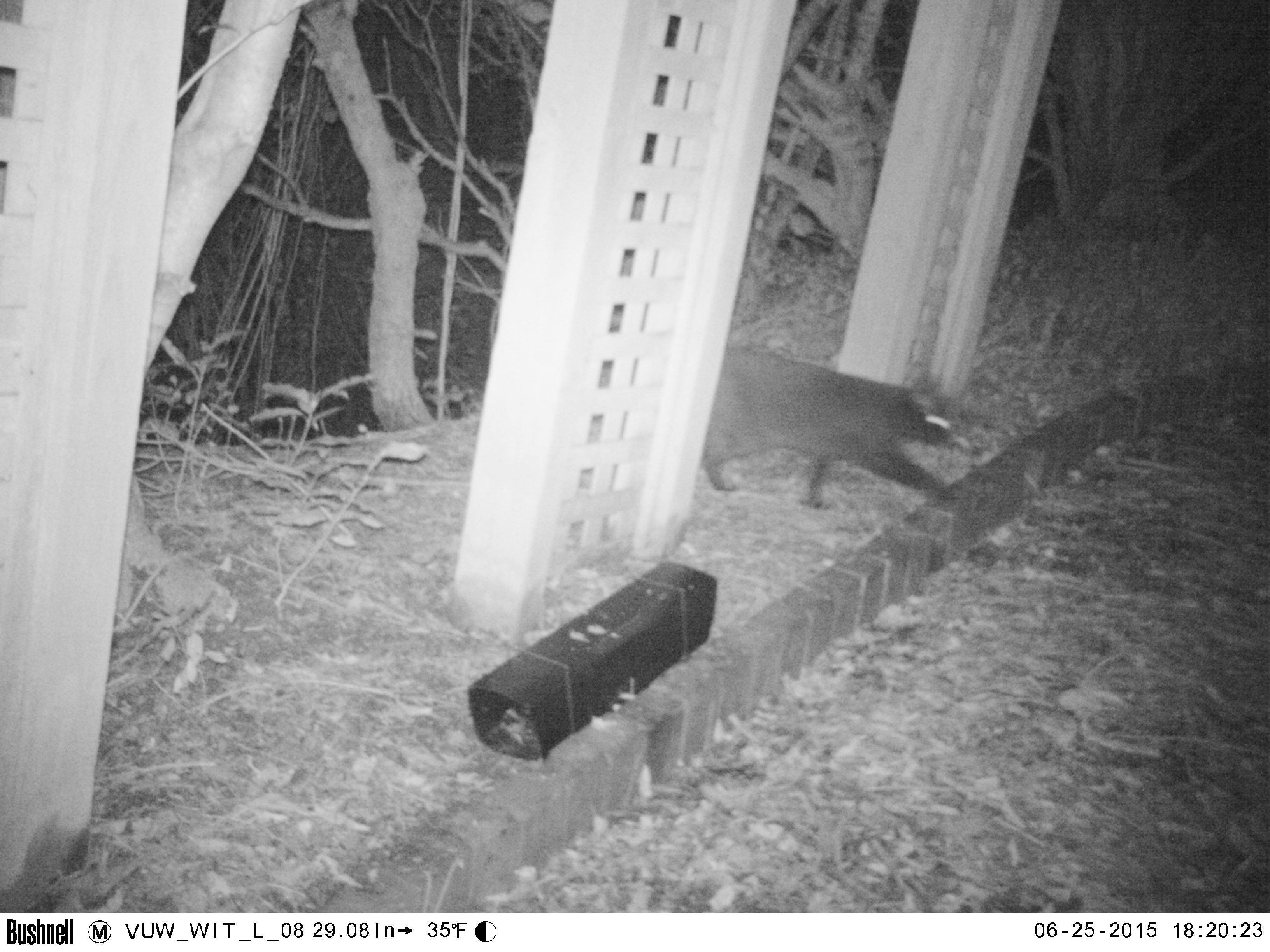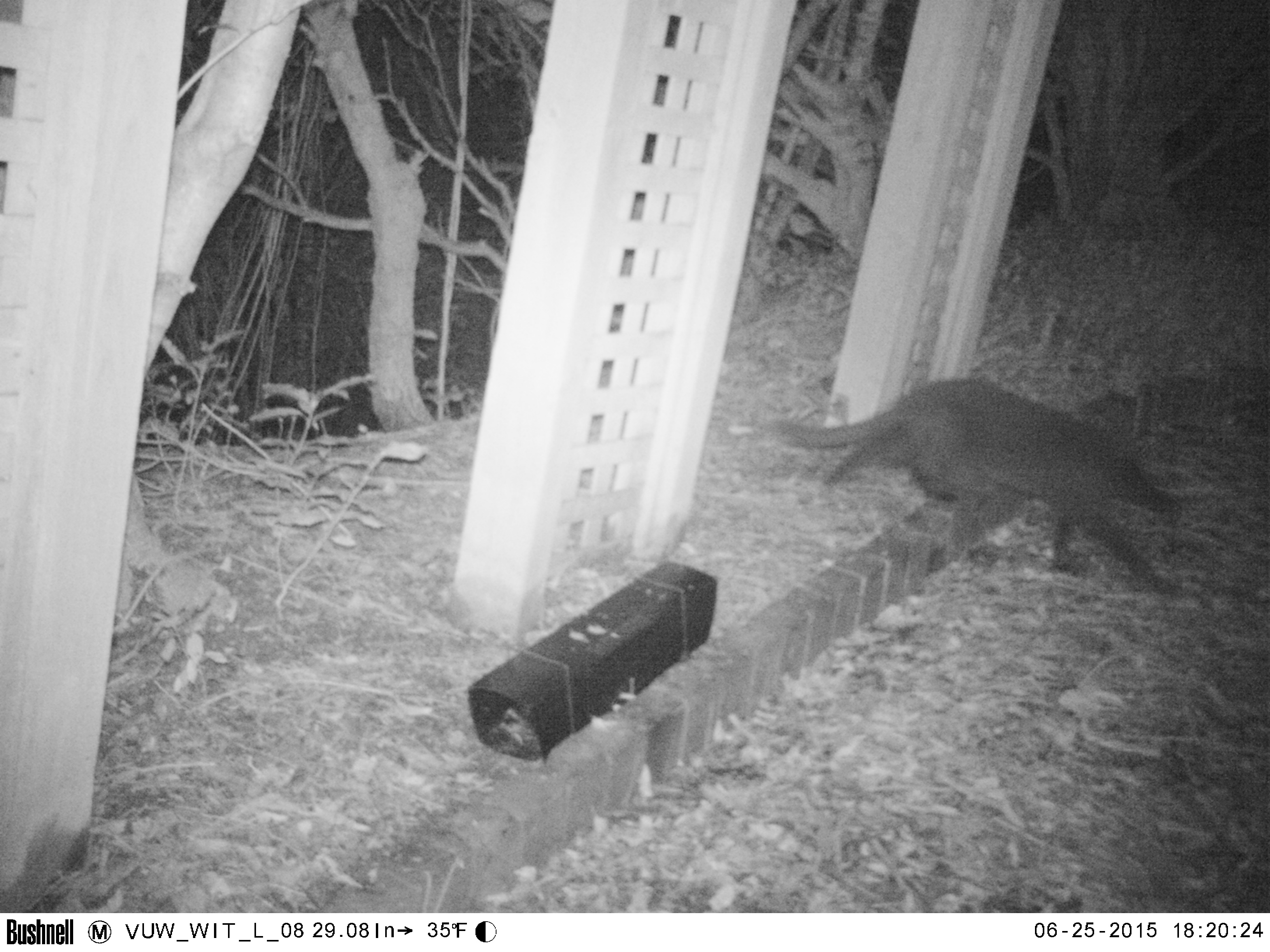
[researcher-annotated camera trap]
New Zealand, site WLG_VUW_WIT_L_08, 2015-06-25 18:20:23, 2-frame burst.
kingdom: Animalia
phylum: Chordata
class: Mammalia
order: Carnivora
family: Felidae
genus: Felis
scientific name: Felis catus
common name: domestic cat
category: cat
Cat (domestic cat) (Felis catus).